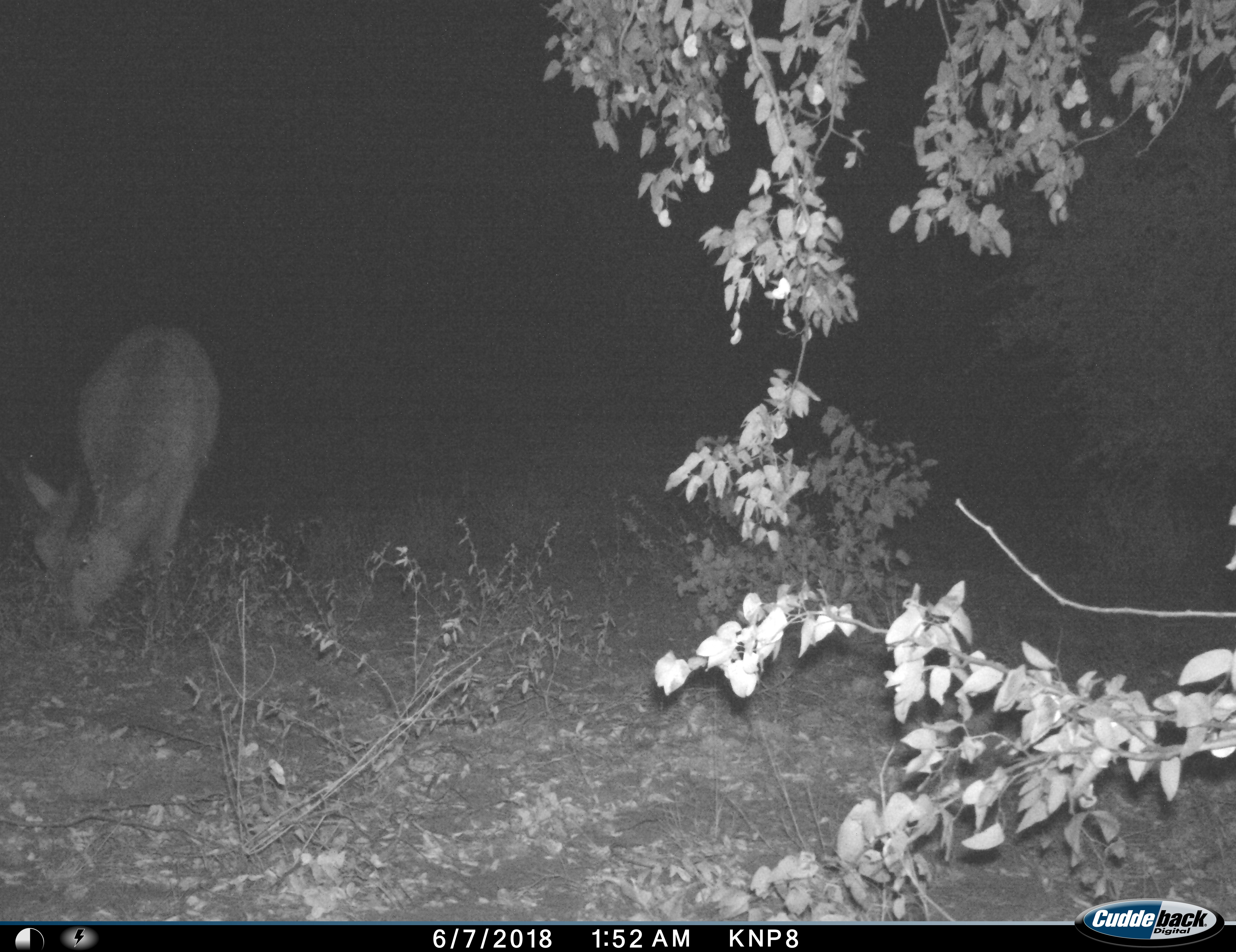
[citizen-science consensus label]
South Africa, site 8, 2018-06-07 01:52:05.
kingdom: Animalia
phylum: Chordata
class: Mammalia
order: Artiodactyla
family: Bovidae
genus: Kobus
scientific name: Kobus ellipsiprymnus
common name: waterbuck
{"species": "waterbuck (Kobus ellipsiprymnus)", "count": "1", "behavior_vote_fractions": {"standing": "0%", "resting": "0%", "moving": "25%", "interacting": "0%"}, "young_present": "0%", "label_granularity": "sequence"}